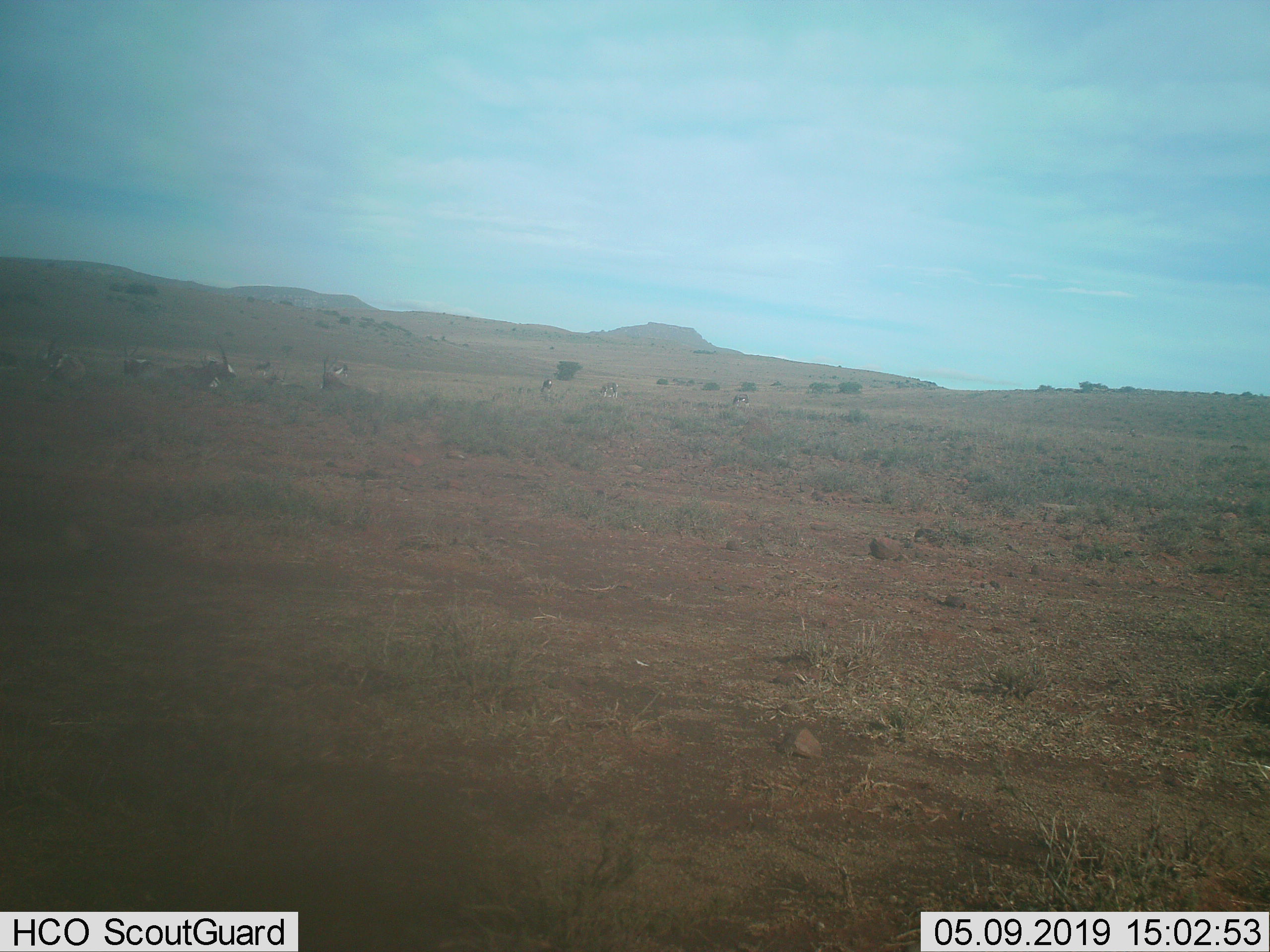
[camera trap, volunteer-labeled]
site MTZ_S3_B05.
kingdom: Animalia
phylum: Chordata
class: Mammalia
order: Artiodactyla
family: Bovidae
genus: Damaliscus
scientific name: Damaliscus pygargus phillipsi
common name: blesbok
Blesbok (Damaliscus pygargus phillipsi), count 8. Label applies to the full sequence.